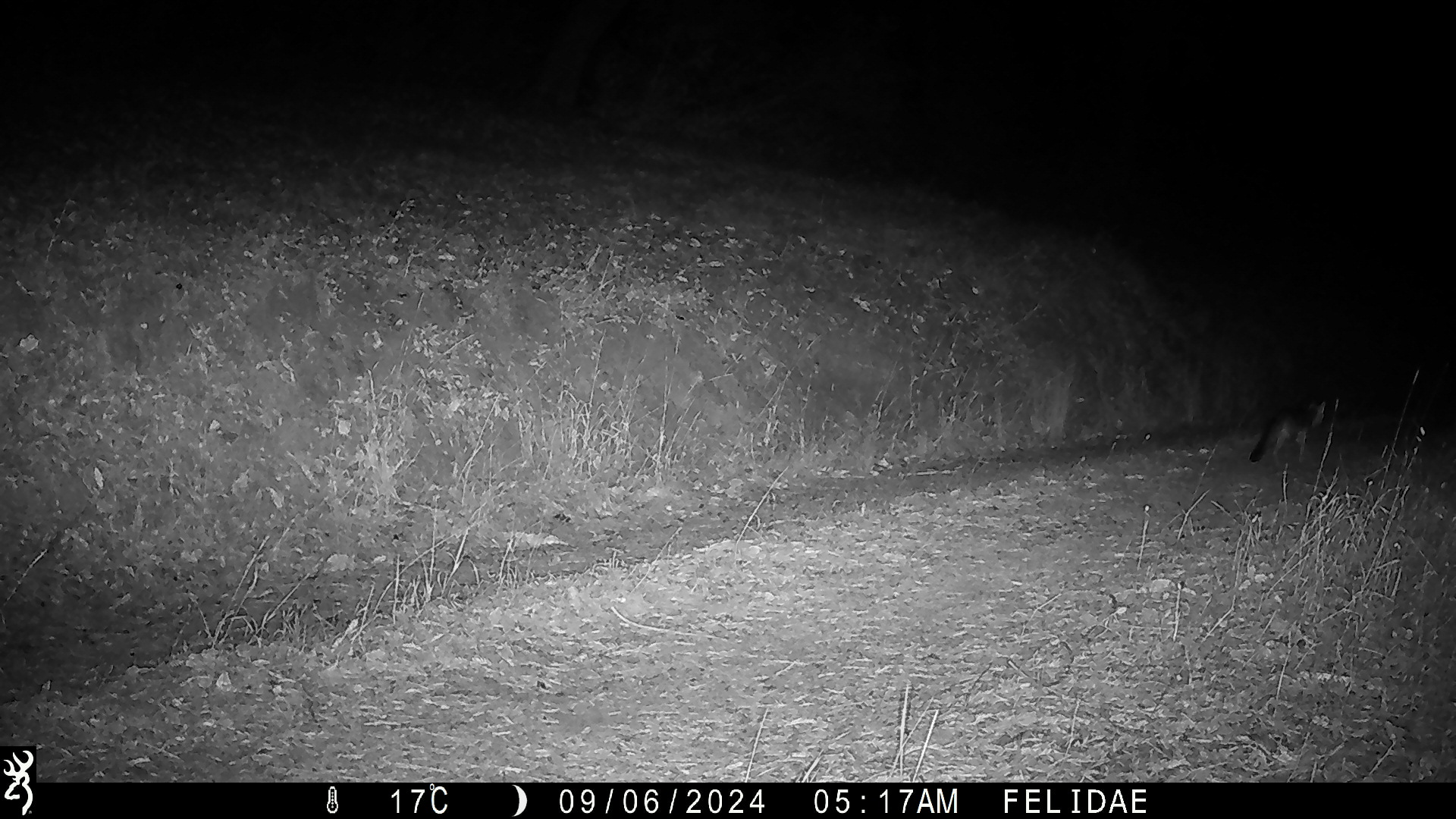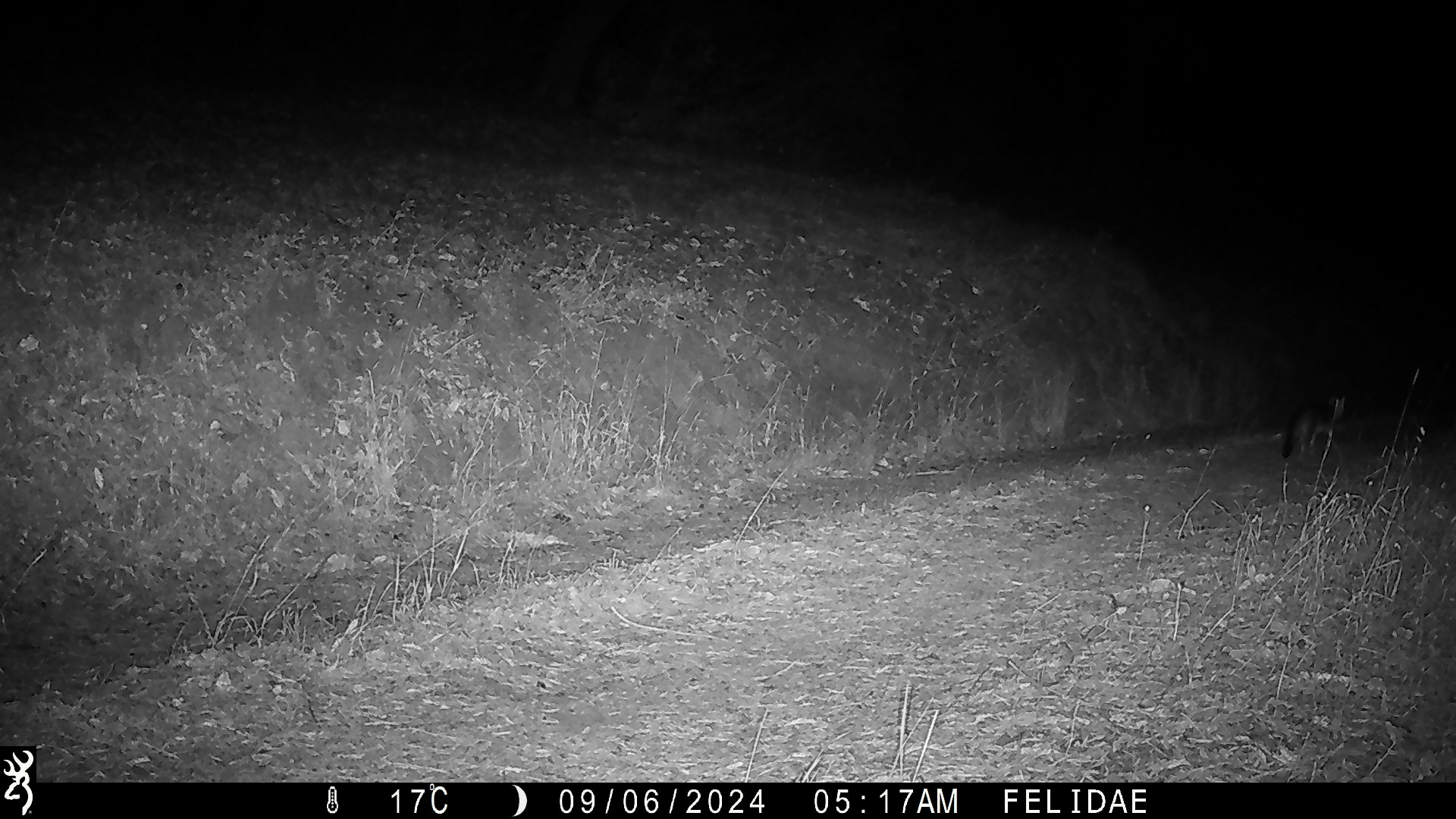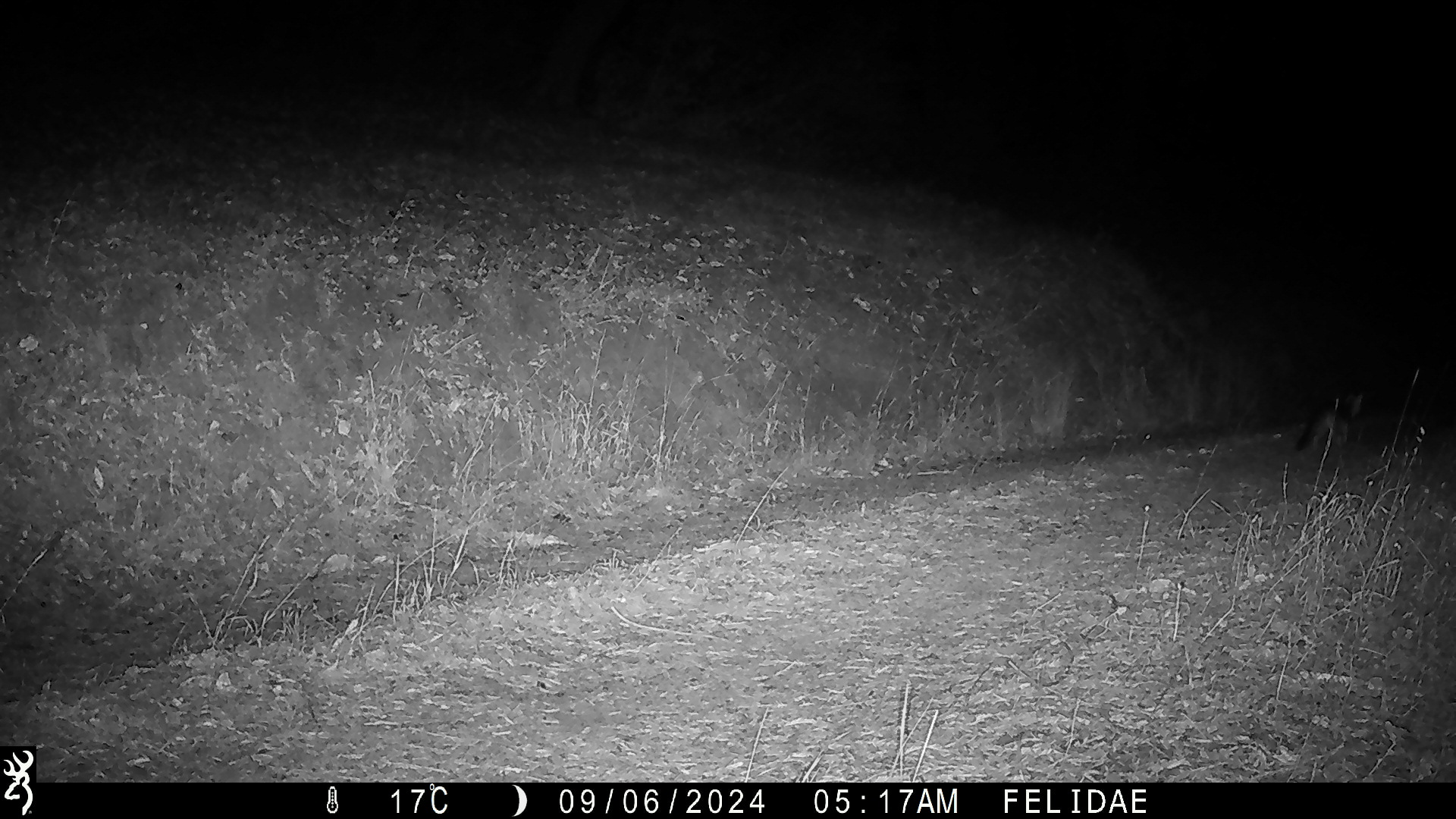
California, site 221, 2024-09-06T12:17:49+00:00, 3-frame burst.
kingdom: Animalia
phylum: Chordata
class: Mammalia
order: Carnivora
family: Canidae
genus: Urocyon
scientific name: Urocyon cinereoargenteus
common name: gray fox